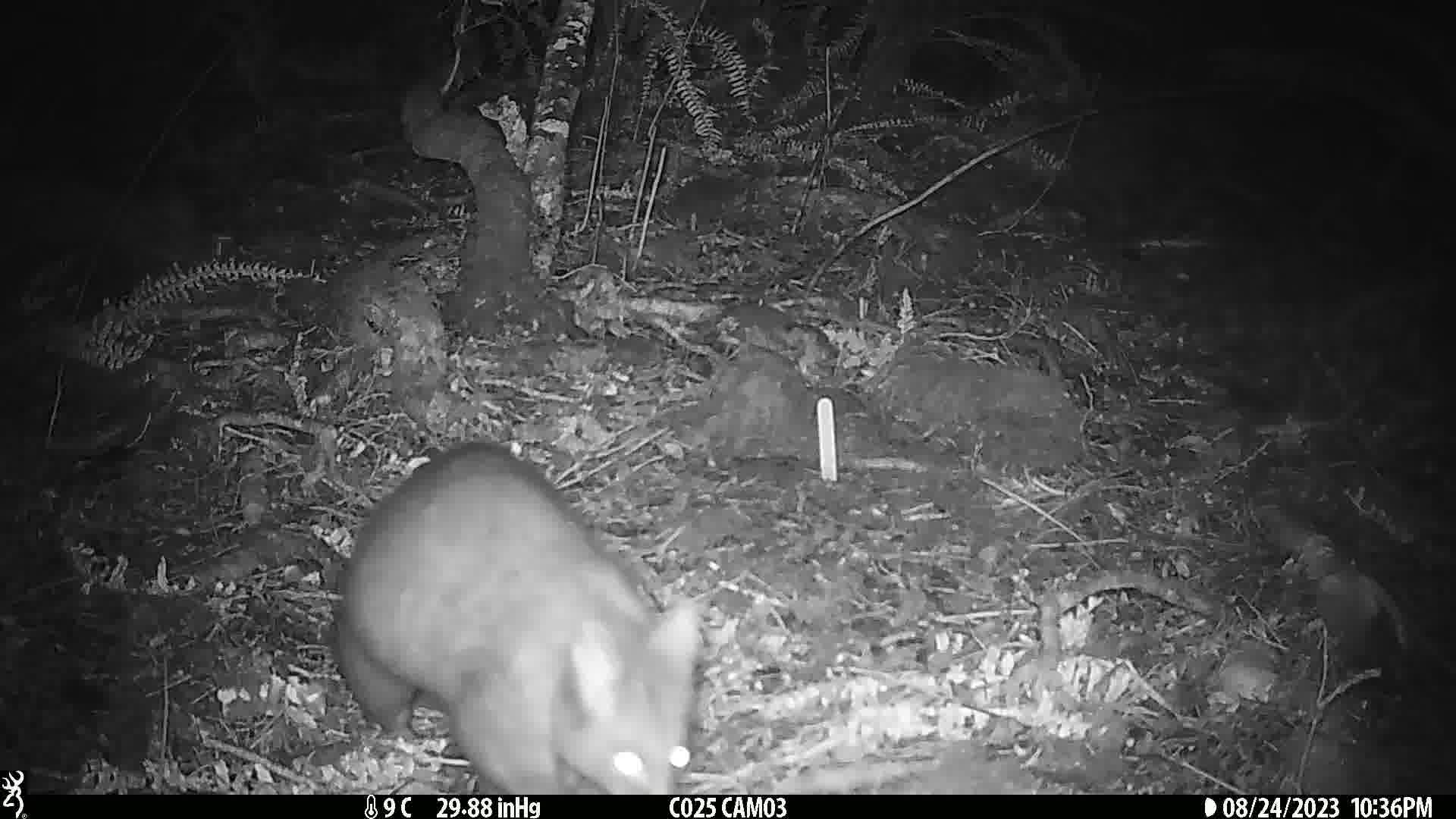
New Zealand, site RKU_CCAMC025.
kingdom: Animalia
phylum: Chordata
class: Mammalia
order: Diprotodontia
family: Phalangeridae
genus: Trichosurus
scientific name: Trichosurus vulpecula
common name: common brushtail possum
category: possum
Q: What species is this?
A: Possum (common brushtail possum) (Trichosurus vulpecula).